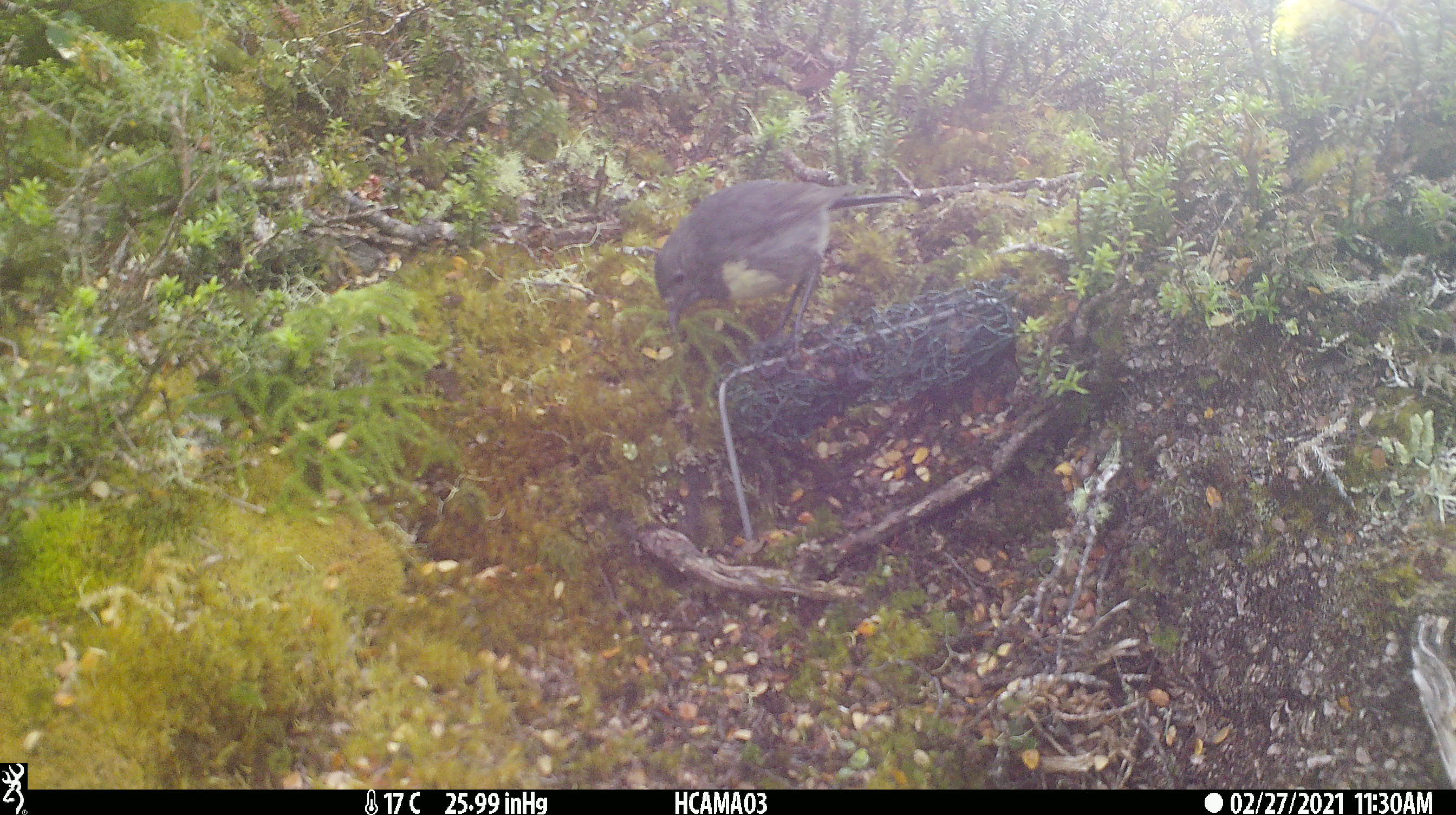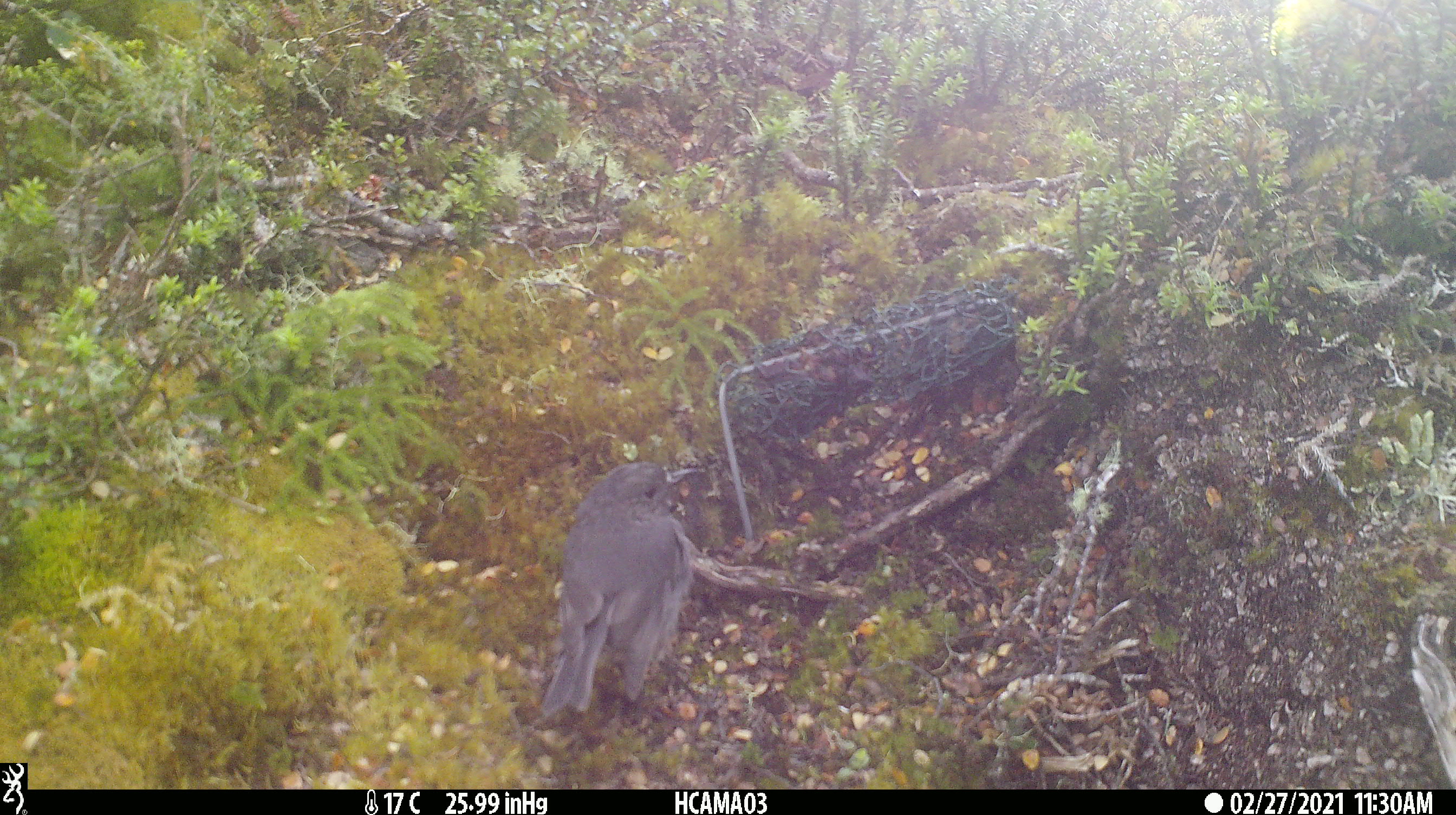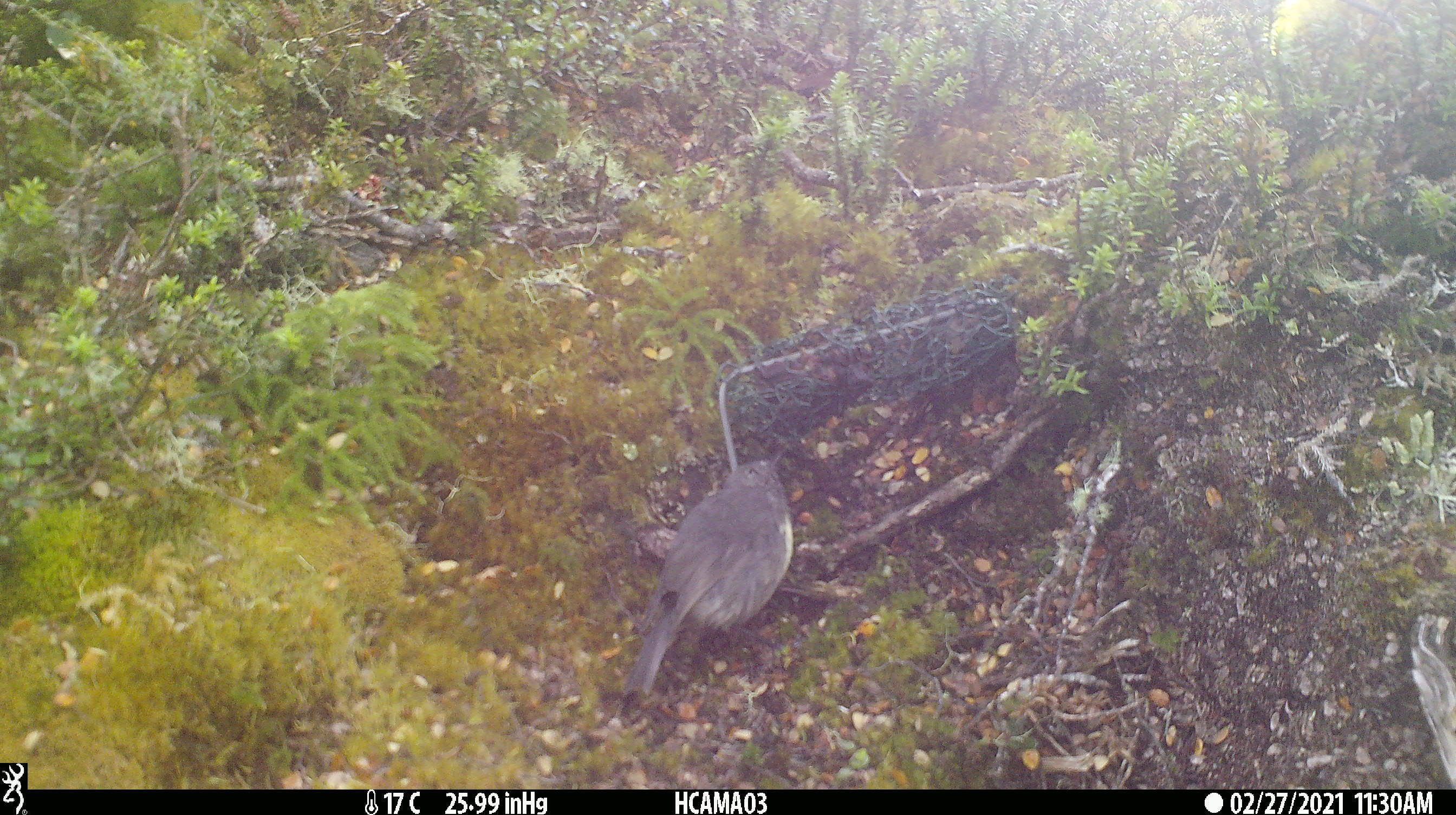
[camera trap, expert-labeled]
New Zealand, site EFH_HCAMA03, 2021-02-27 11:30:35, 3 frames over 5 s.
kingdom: Animalia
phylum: Chordata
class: Aves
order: Passeriformes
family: Petroicidae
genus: Petroica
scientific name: Petroica australis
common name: new zealand robin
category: robin